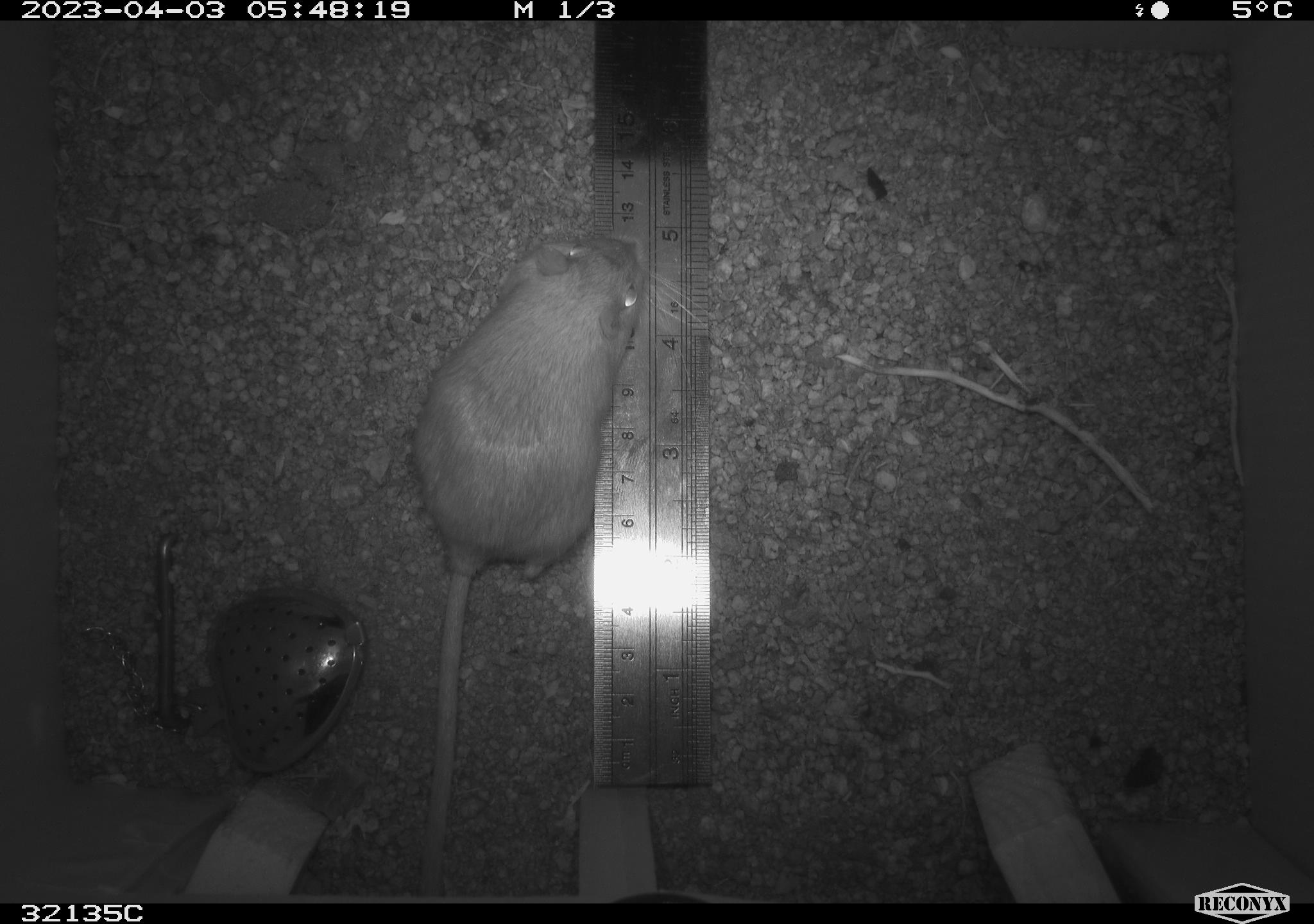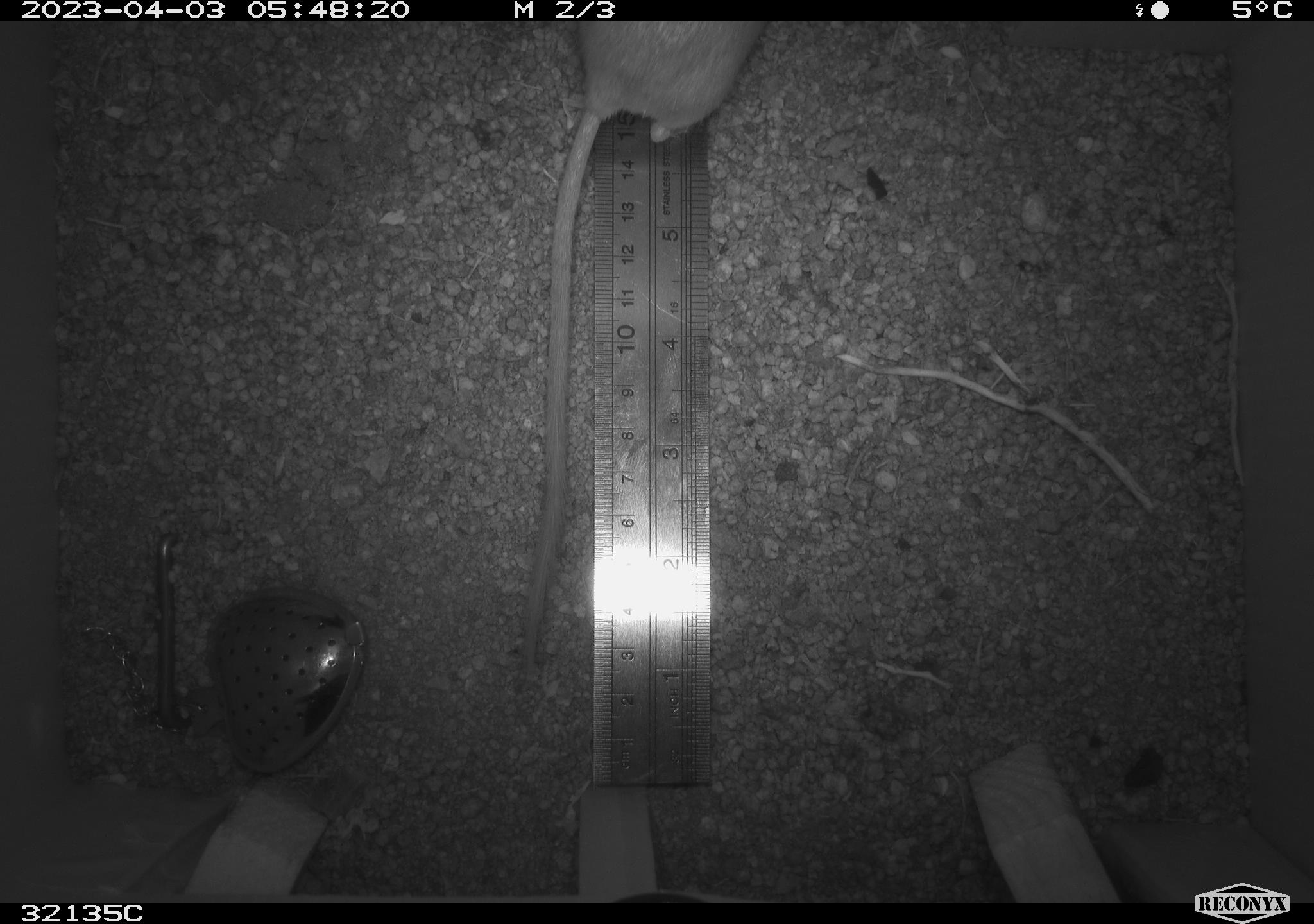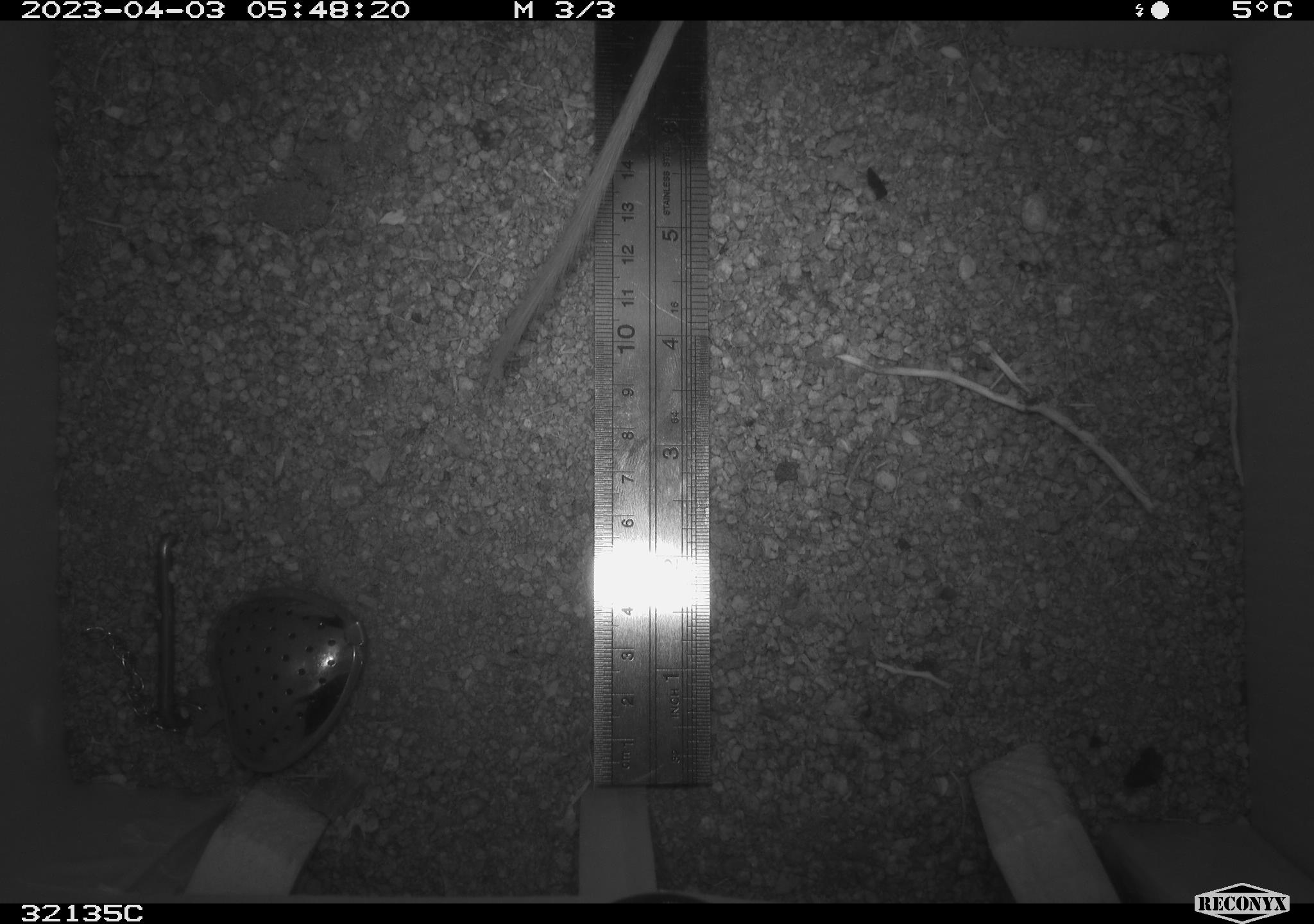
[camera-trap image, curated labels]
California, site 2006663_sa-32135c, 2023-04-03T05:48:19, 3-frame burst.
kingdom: Animalia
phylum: Chordata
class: Mammalia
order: Rodentia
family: Heteromyidae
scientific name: Heteromyidae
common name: kangaroo rats and pocket mice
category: heteromyidae family